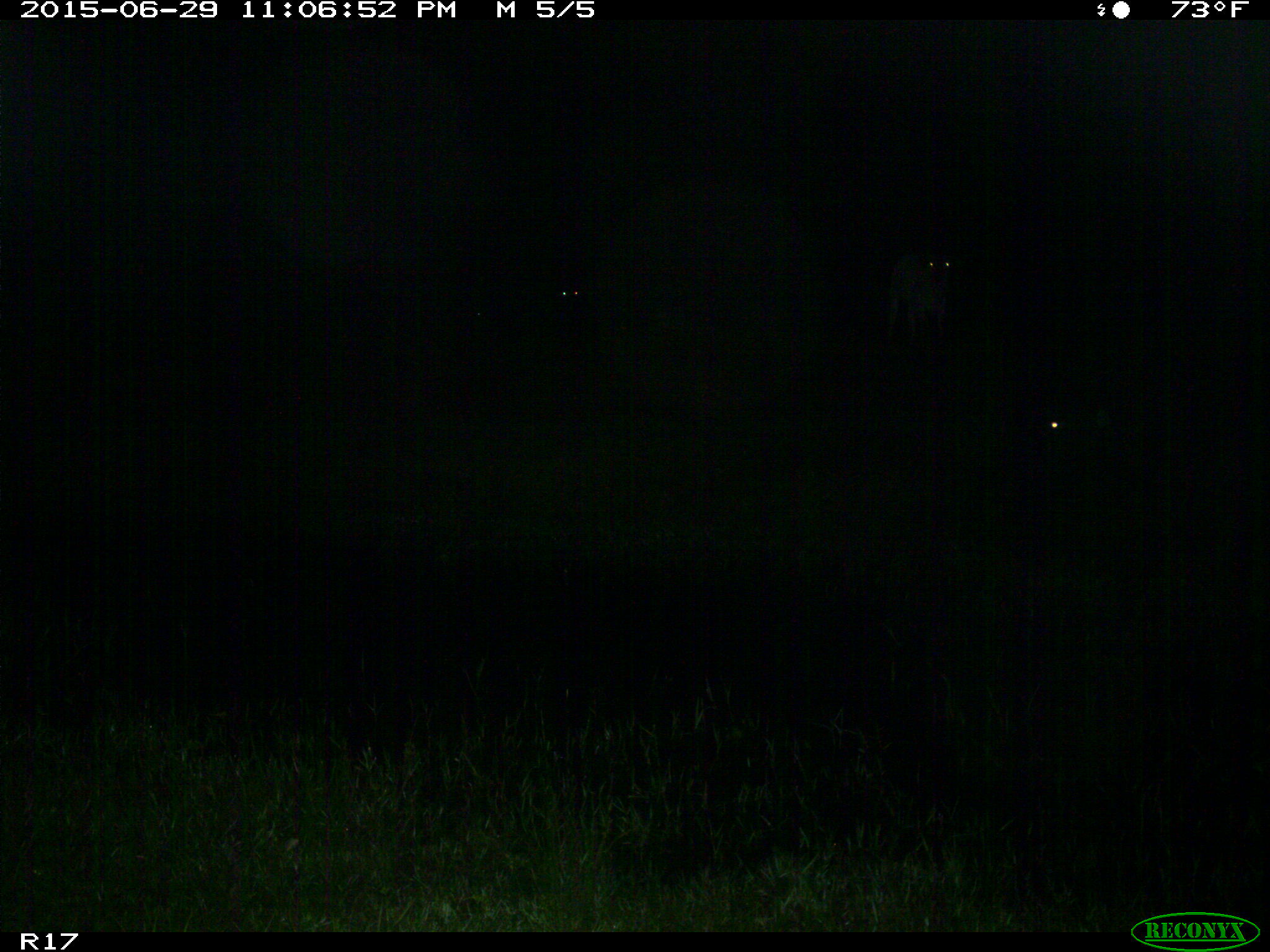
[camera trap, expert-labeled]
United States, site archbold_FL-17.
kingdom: Animalia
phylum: Chordata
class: Mammalia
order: Artiodactyla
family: Bovidae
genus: Bos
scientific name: Bos taurus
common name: domestic cow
Bos taurus (domestic cow).